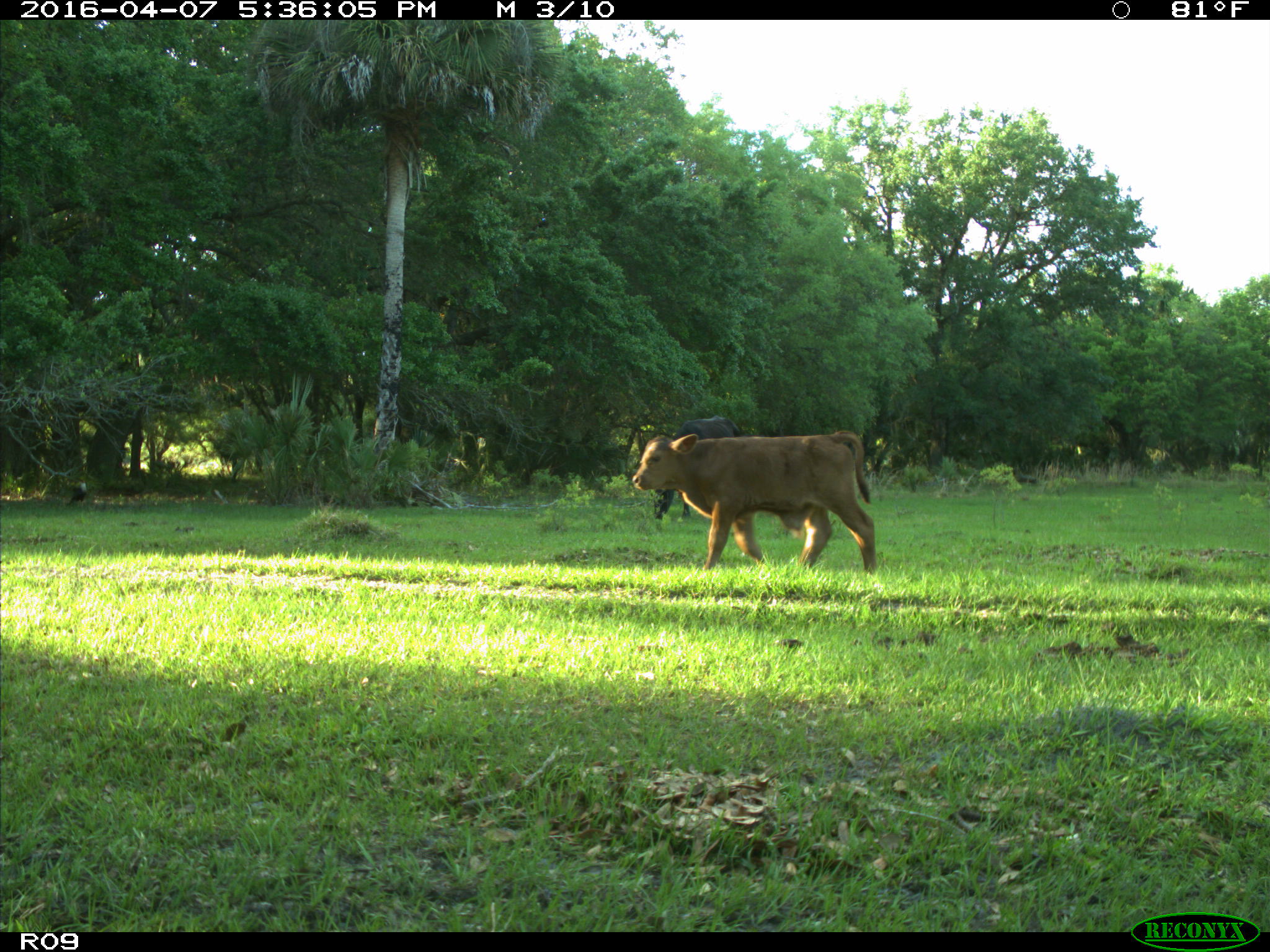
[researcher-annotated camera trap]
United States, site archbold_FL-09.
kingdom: Animalia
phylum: Chordata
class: Mammalia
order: Artiodactyla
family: Bovidae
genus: Bos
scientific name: Bos taurus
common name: domestic cow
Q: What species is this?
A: Bos taurus (domestic cow).